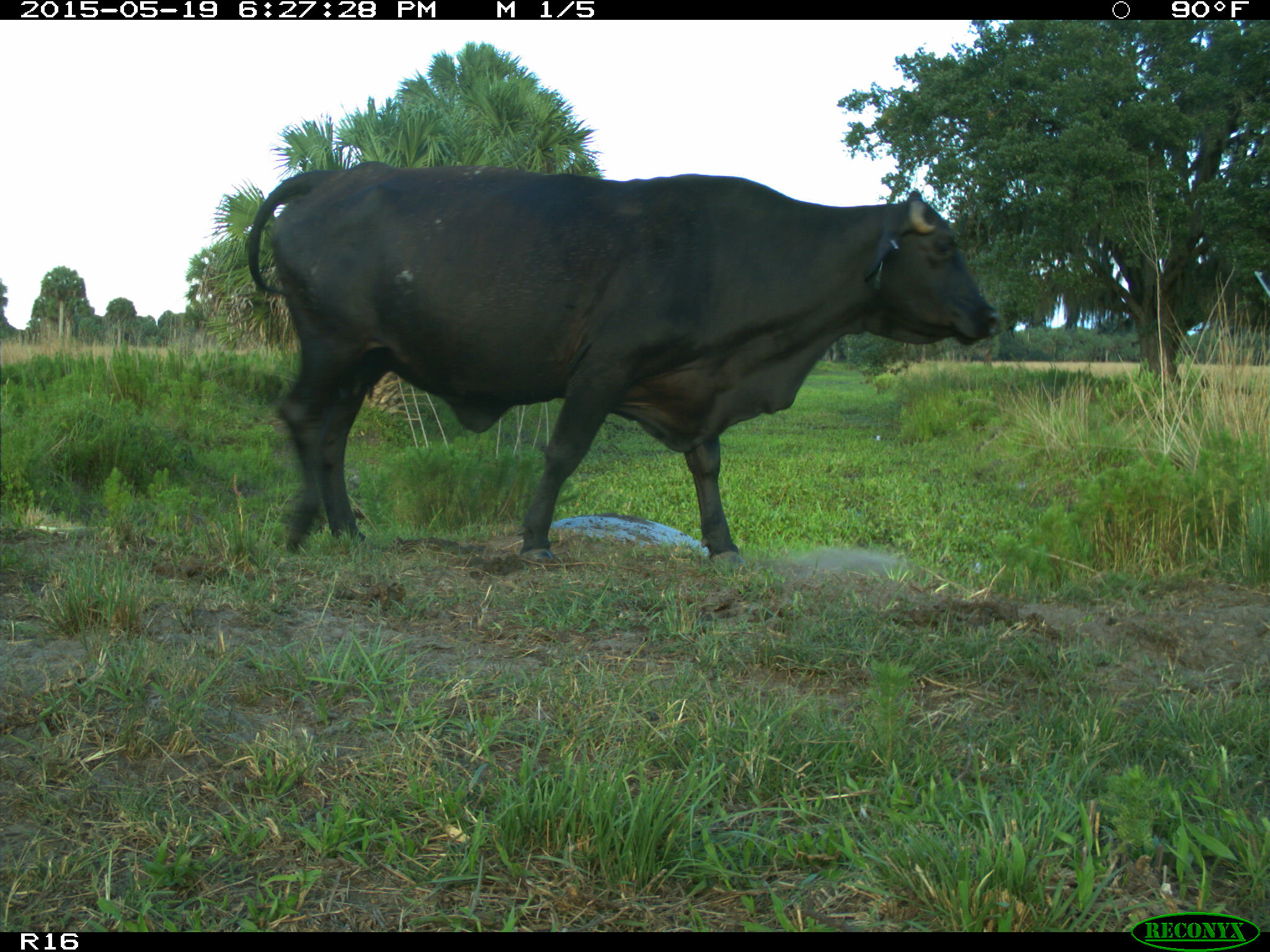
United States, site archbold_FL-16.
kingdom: Animalia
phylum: Chordata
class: Mammalia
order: Artiodactyla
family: Bovidae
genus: Bos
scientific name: Bos taurus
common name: domestic cow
Bos taurus (domestic cow).